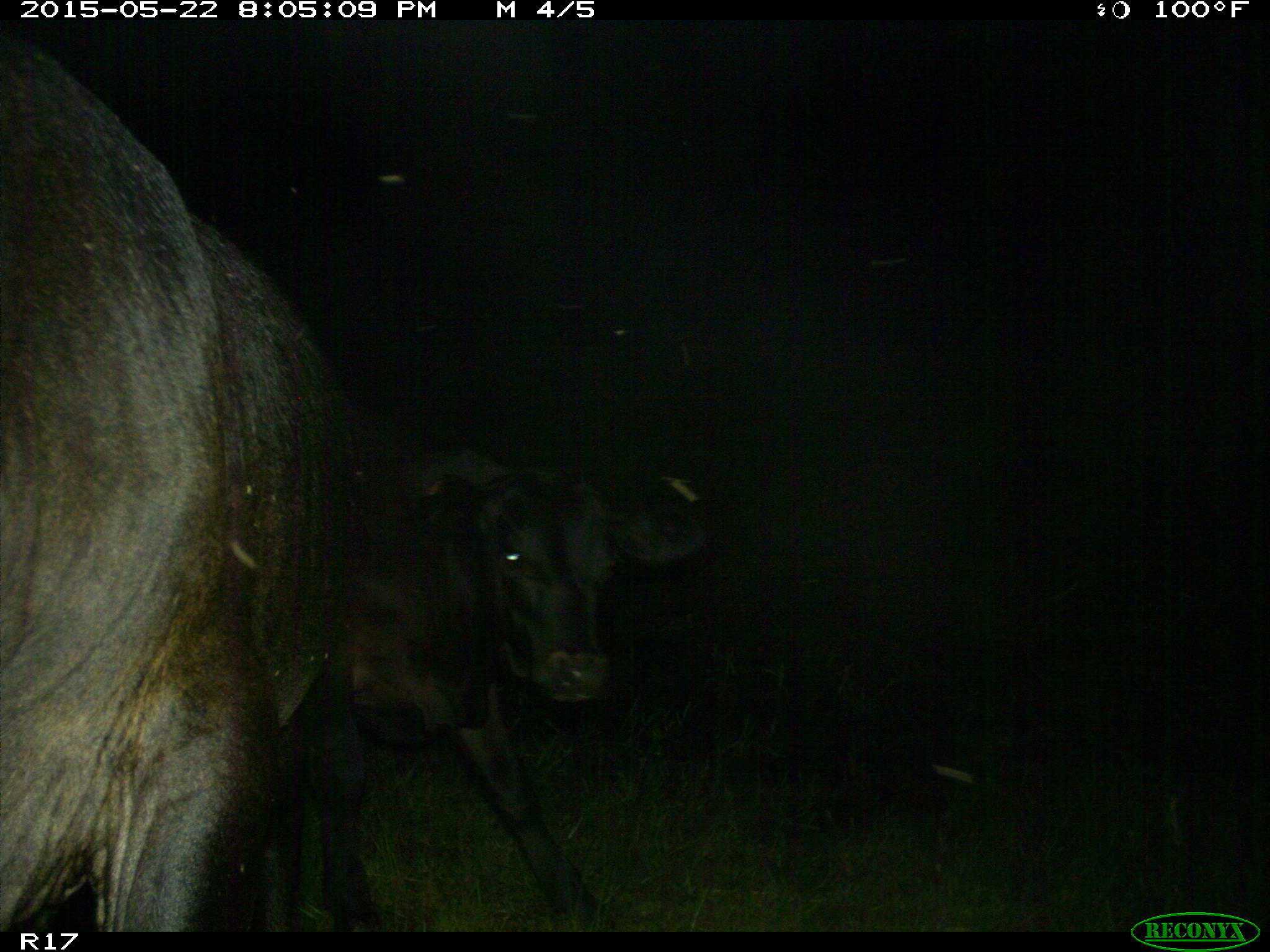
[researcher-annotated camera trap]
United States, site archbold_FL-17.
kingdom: Animalia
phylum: Chordata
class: Mammalia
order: Artiodactyla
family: Bovidae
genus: Bos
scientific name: Bos taurus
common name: domestic cow